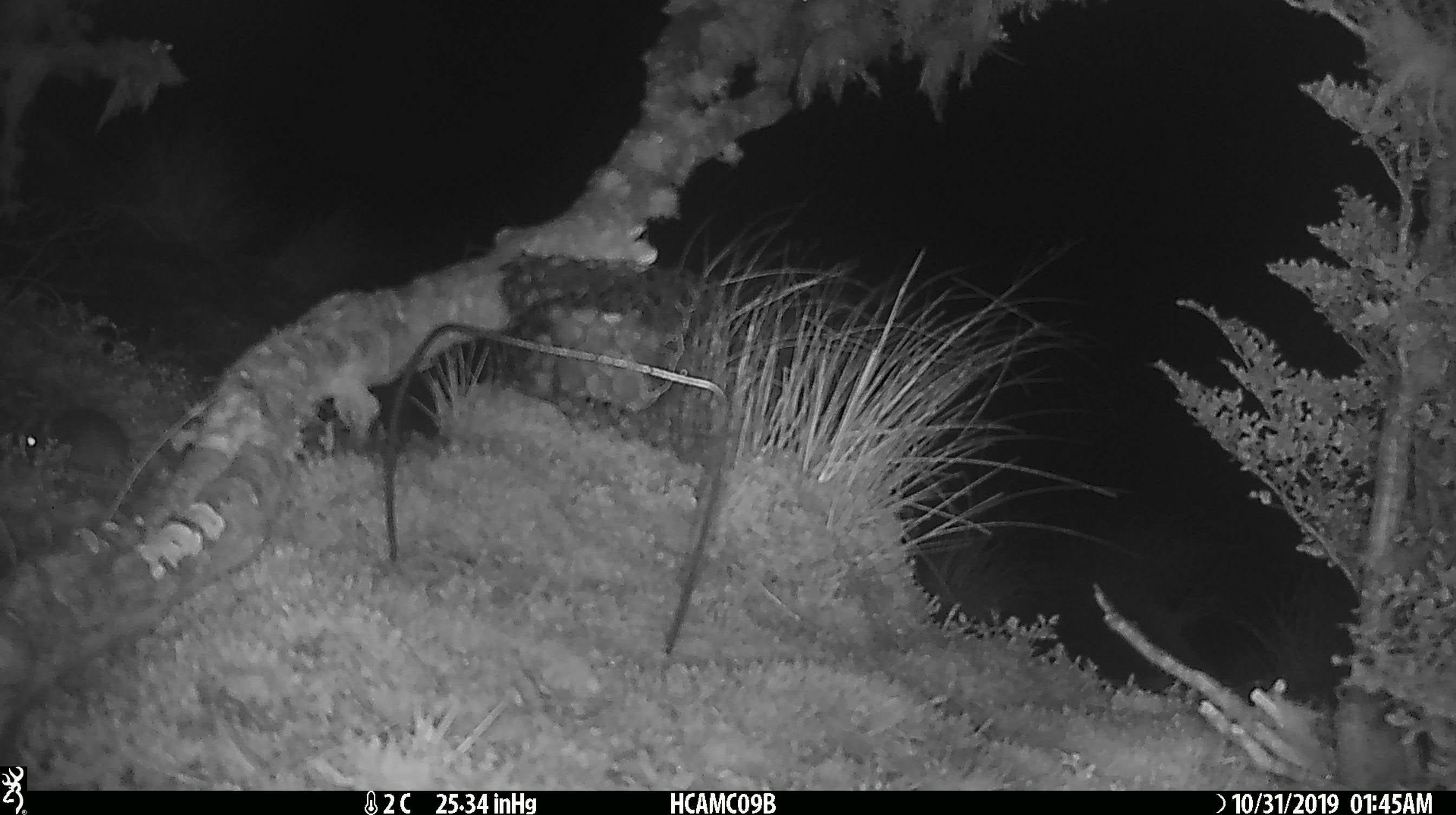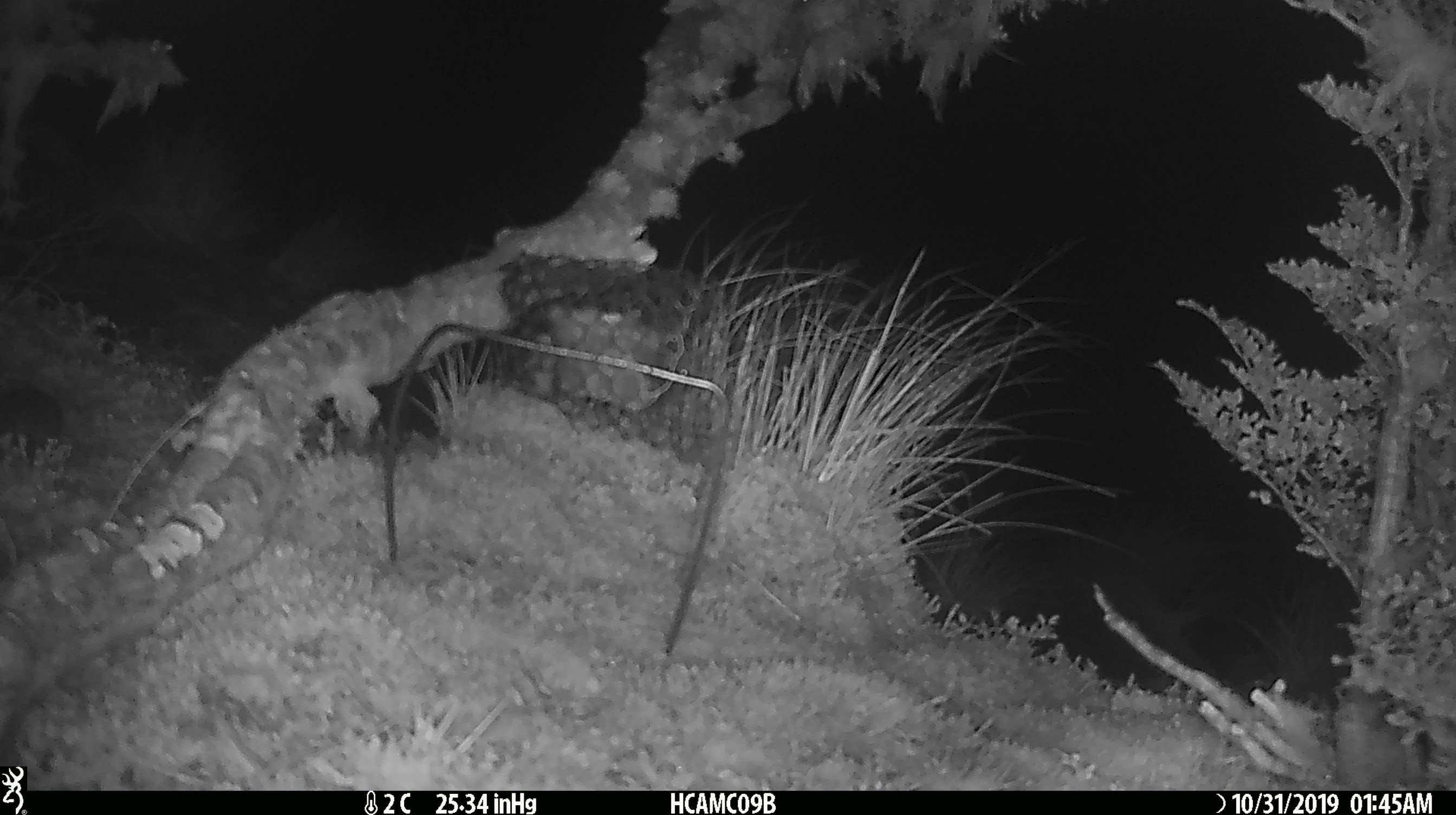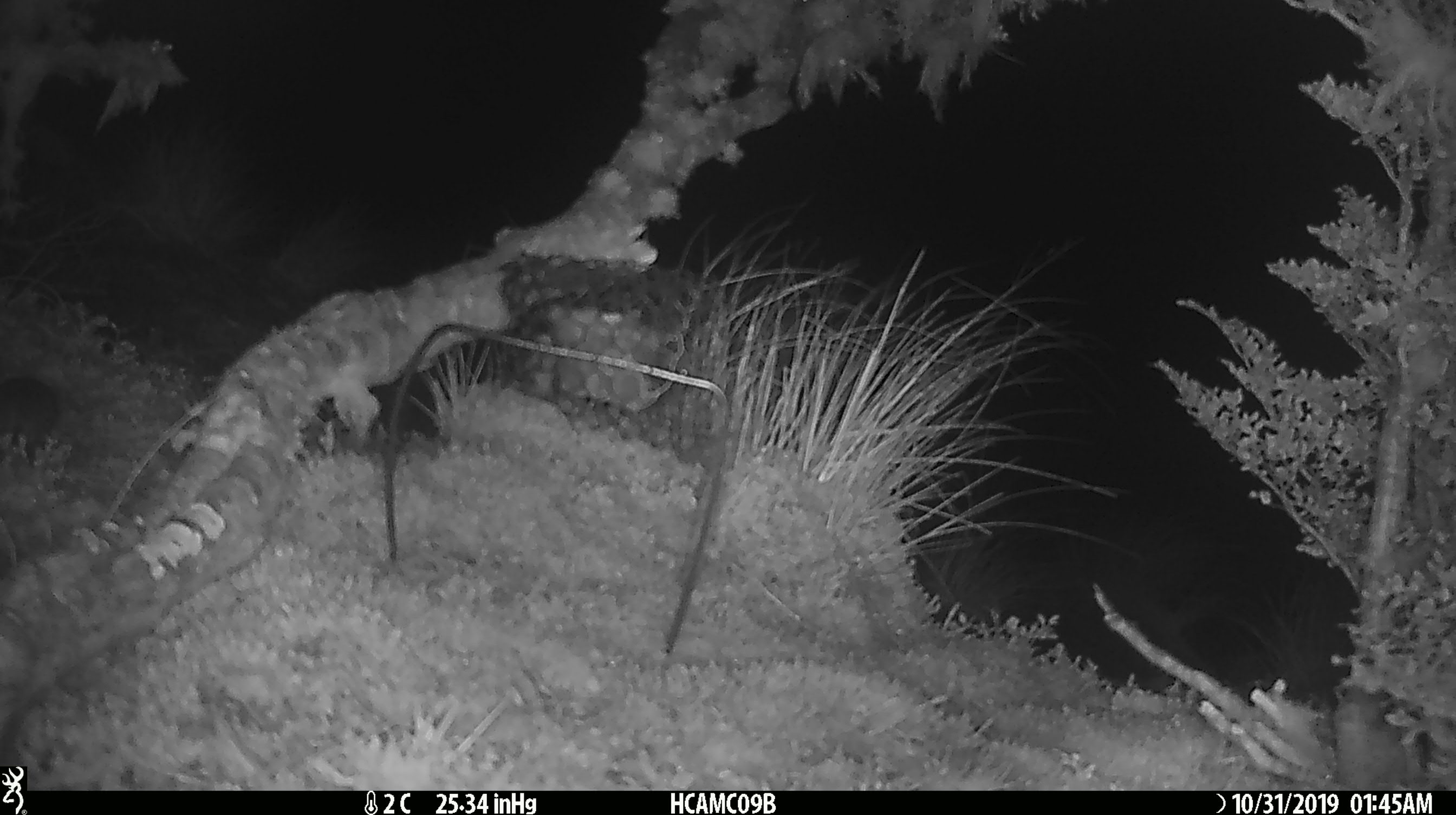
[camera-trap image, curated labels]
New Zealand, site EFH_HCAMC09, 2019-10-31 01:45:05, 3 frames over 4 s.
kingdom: Animalia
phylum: Chordata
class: Mammalia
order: Rodentia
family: Muridae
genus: Mus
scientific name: Mus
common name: mouse